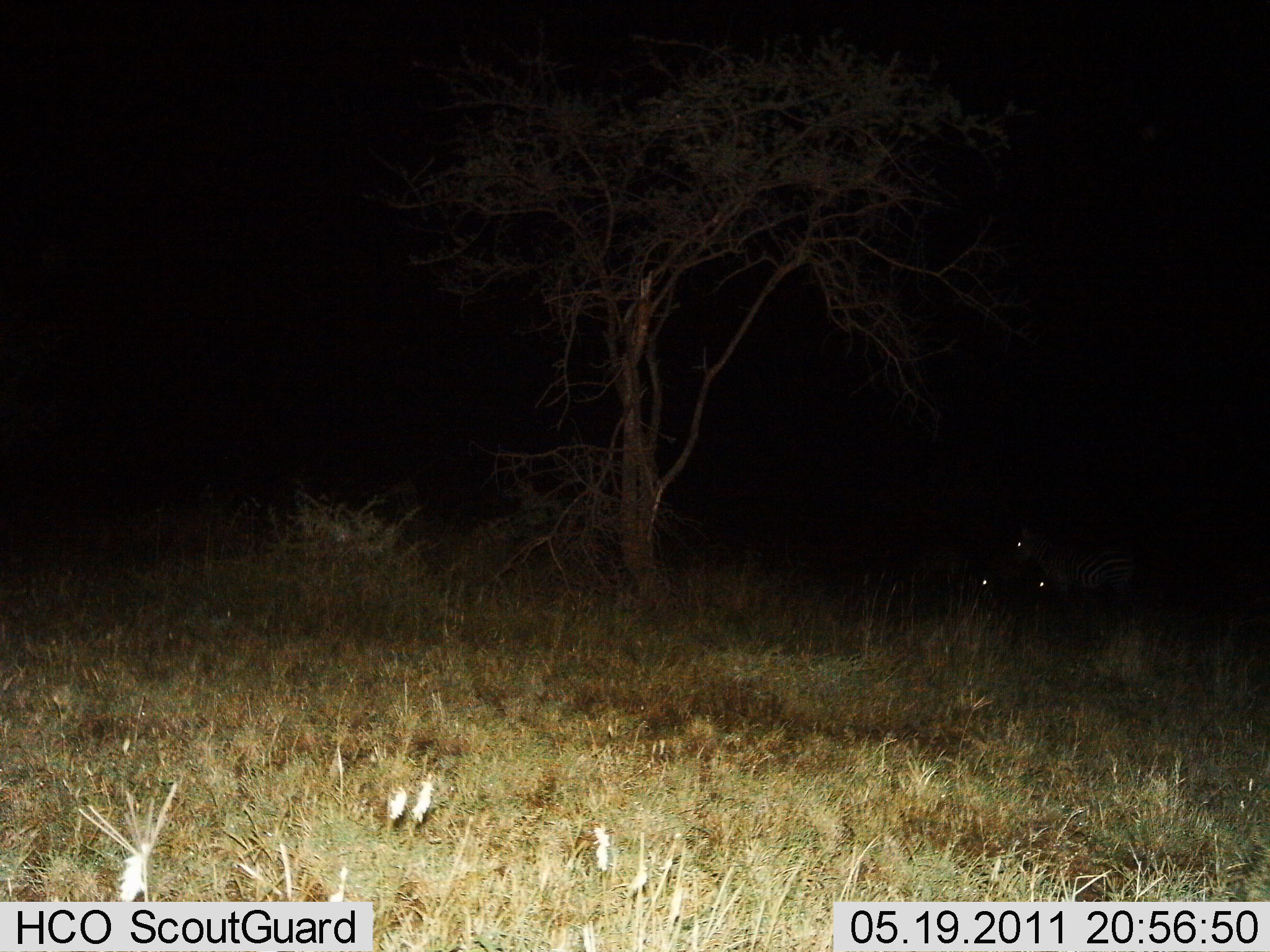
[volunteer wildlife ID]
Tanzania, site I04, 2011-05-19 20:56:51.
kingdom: Animalia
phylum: Chordata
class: Mammalia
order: Perissodactyla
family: Equidae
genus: Equus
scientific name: Equus quagga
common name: plains zebra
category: zebra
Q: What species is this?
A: Zebra (plains zebra) (Equus quagga).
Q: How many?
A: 3.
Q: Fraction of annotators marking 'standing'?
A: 86%.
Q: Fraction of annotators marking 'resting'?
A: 43%.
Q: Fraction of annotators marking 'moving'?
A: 0%.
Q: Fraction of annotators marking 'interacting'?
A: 0%.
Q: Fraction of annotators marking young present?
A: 0%.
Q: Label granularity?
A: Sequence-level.